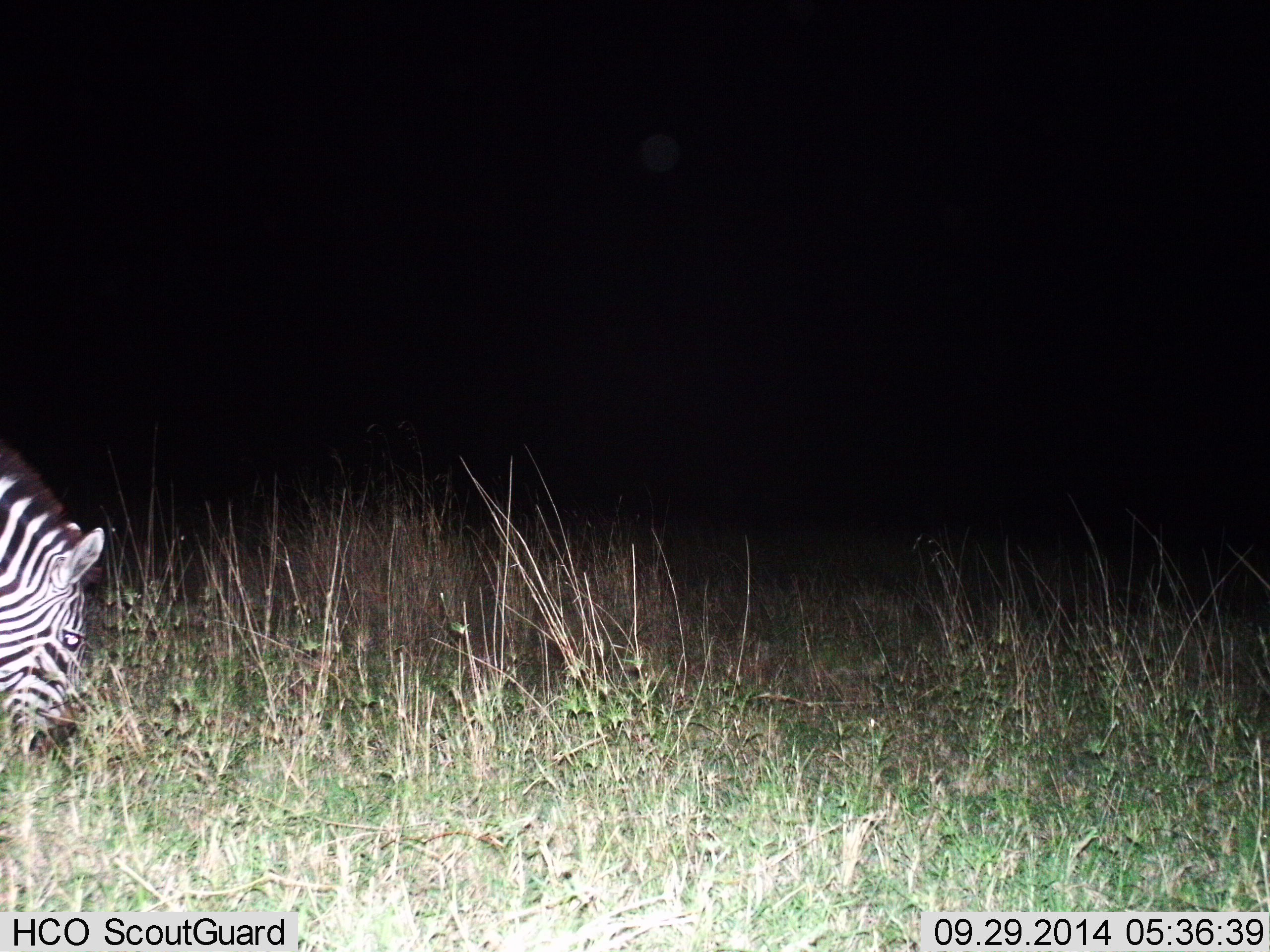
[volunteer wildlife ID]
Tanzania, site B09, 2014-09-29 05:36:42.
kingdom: Animalia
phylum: Chordata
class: Mammalia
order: Perissodactyla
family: Equidae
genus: Equus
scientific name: Equus quagga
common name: plains zebra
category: zebra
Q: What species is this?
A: Zebra (plains zebra) (Equus quagga).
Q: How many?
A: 1.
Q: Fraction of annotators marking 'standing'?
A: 0%.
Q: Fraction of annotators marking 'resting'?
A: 0%.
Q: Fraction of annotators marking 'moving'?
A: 10%.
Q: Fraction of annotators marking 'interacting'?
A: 0%.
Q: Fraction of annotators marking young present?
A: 0%.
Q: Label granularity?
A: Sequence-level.